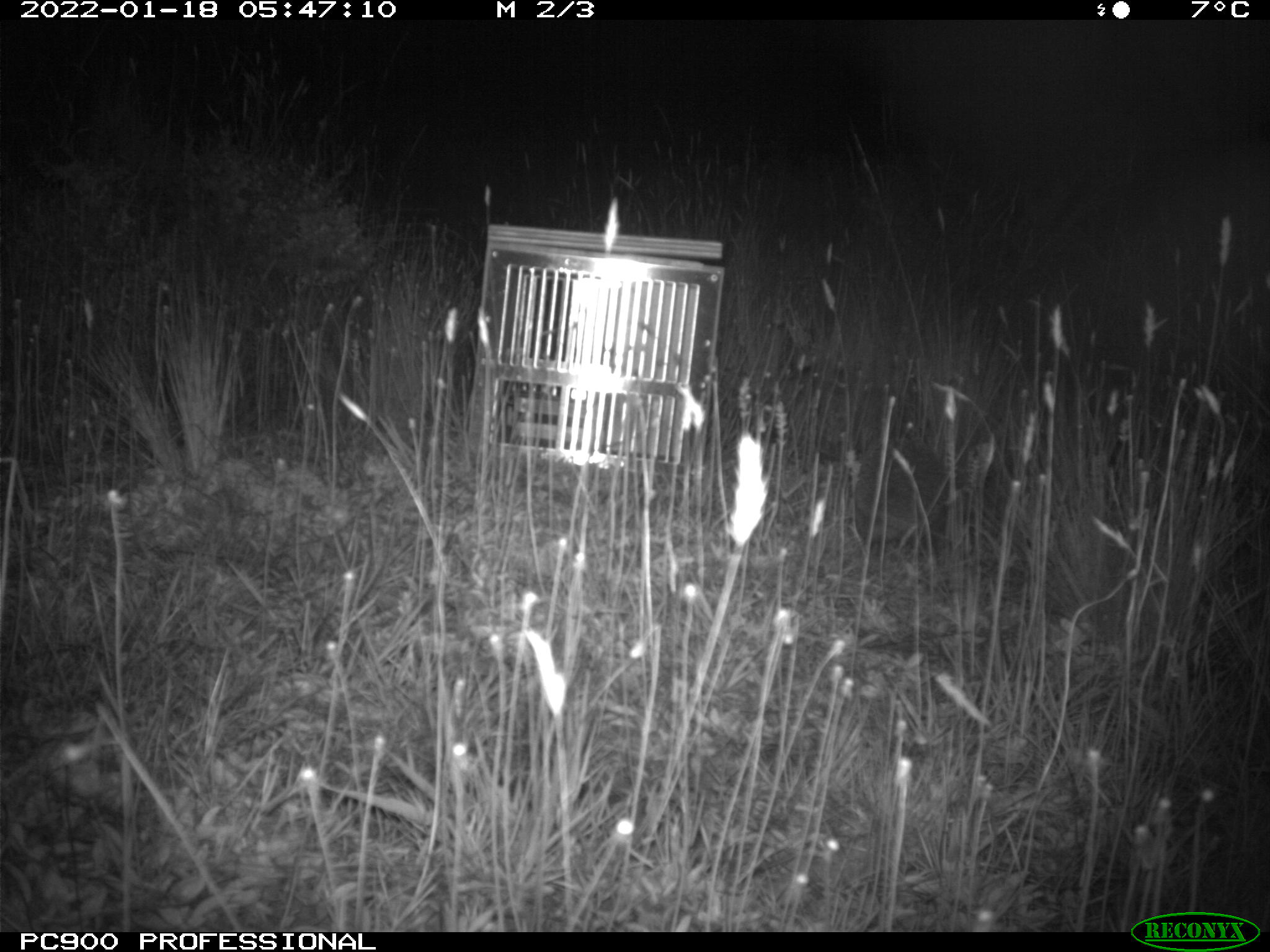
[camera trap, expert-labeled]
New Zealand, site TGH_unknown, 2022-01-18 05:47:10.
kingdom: Animalia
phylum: Chordata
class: Mammalia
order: Eulipotyphla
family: Erinaceidae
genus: Erinaceus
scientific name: Erinaceus europaeus europaeus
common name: european hedgehog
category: hedgehog